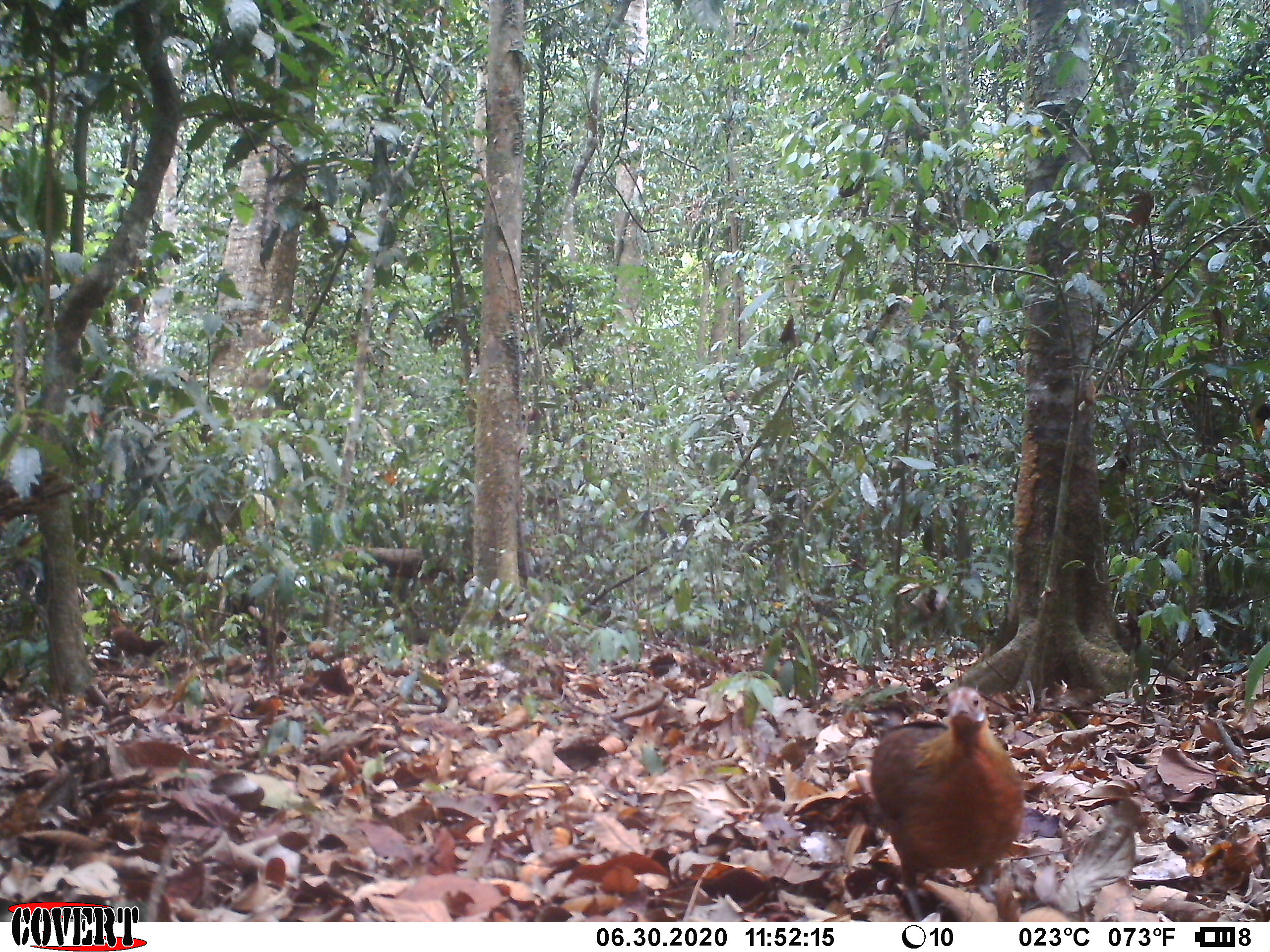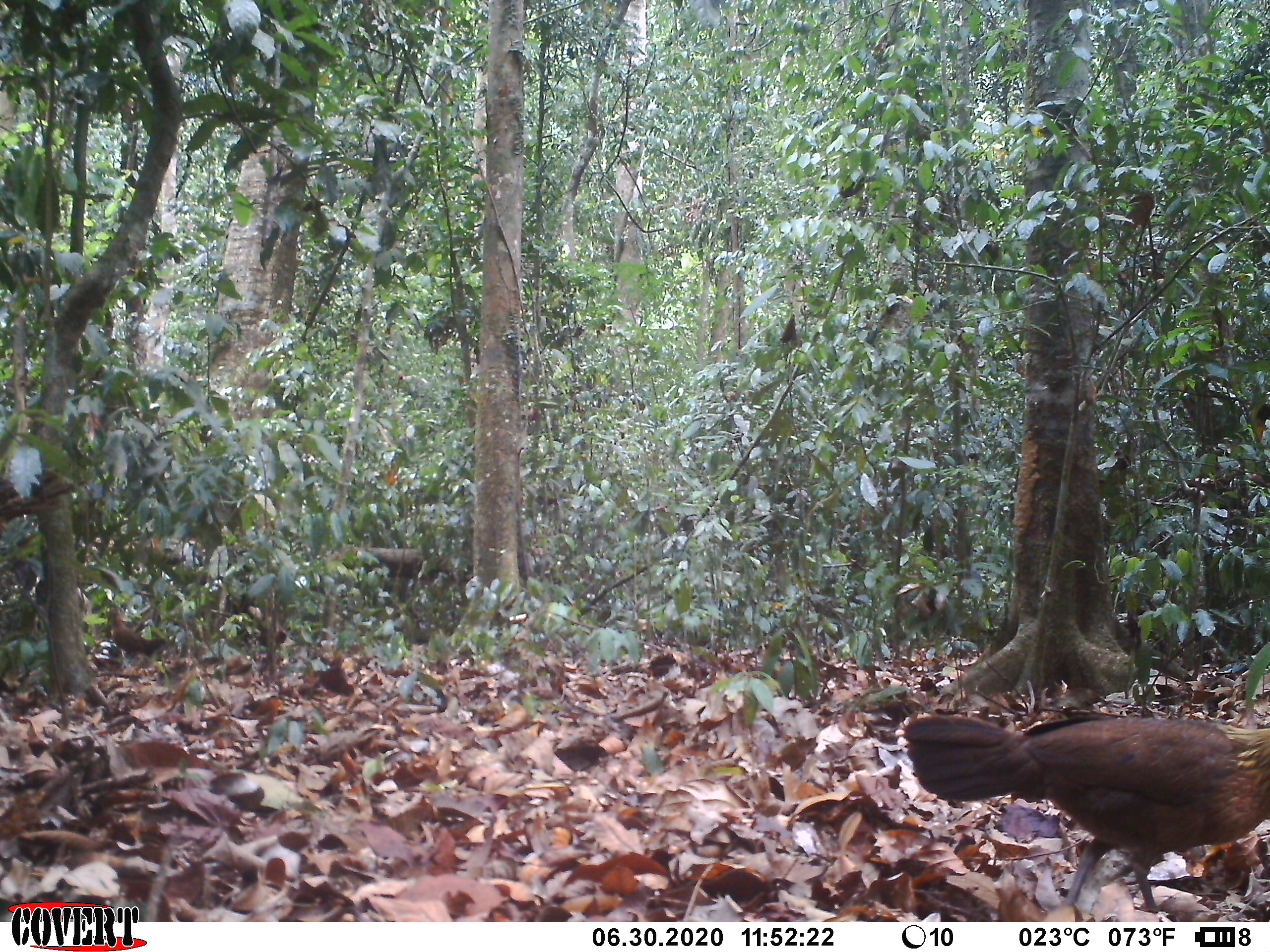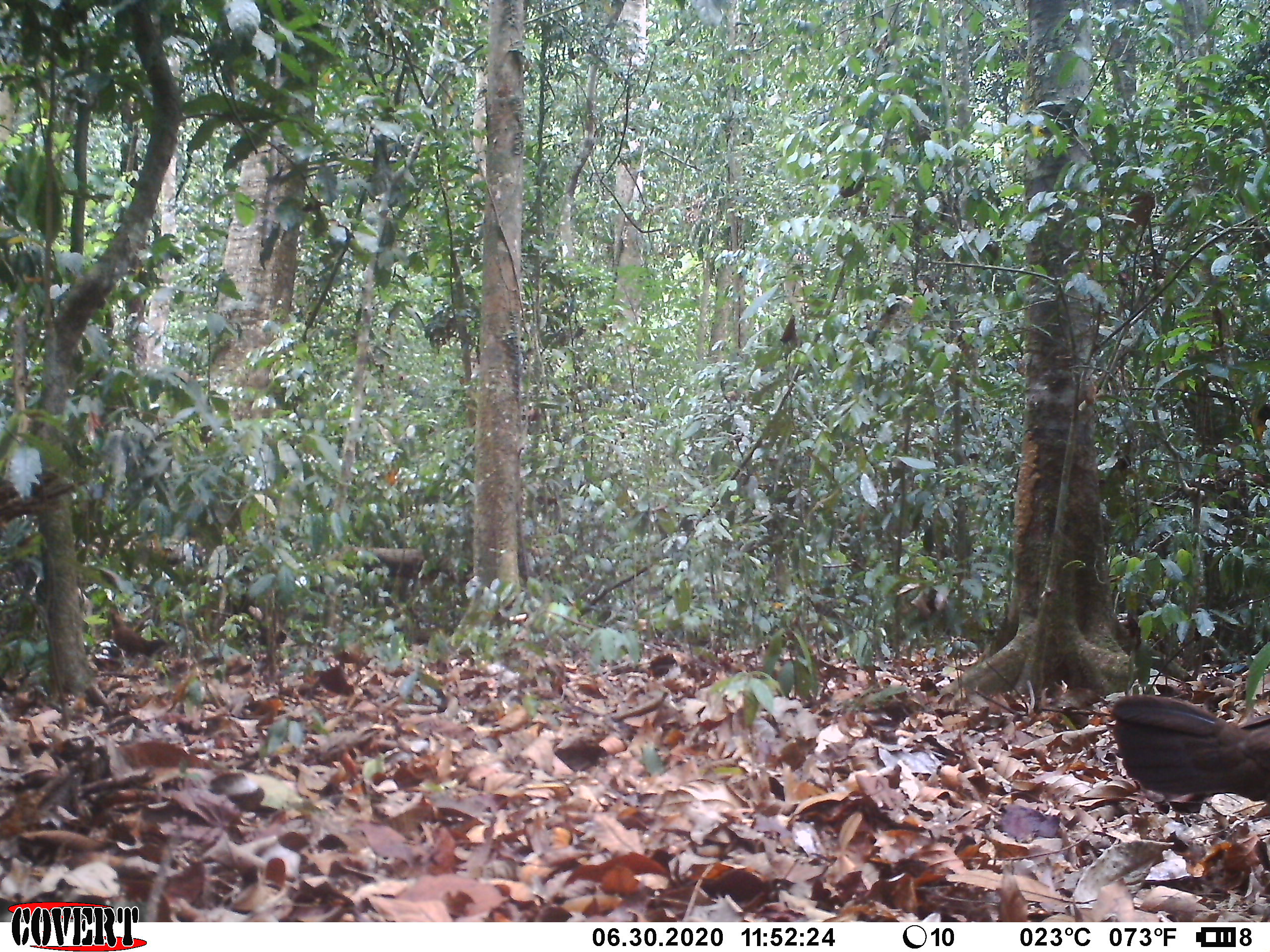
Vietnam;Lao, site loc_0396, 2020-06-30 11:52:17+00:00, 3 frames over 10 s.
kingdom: Animalia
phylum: Chordata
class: Aves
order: Galliformes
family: Phasianidae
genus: Gallus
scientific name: Gallus gallus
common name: red junglefowl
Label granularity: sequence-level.